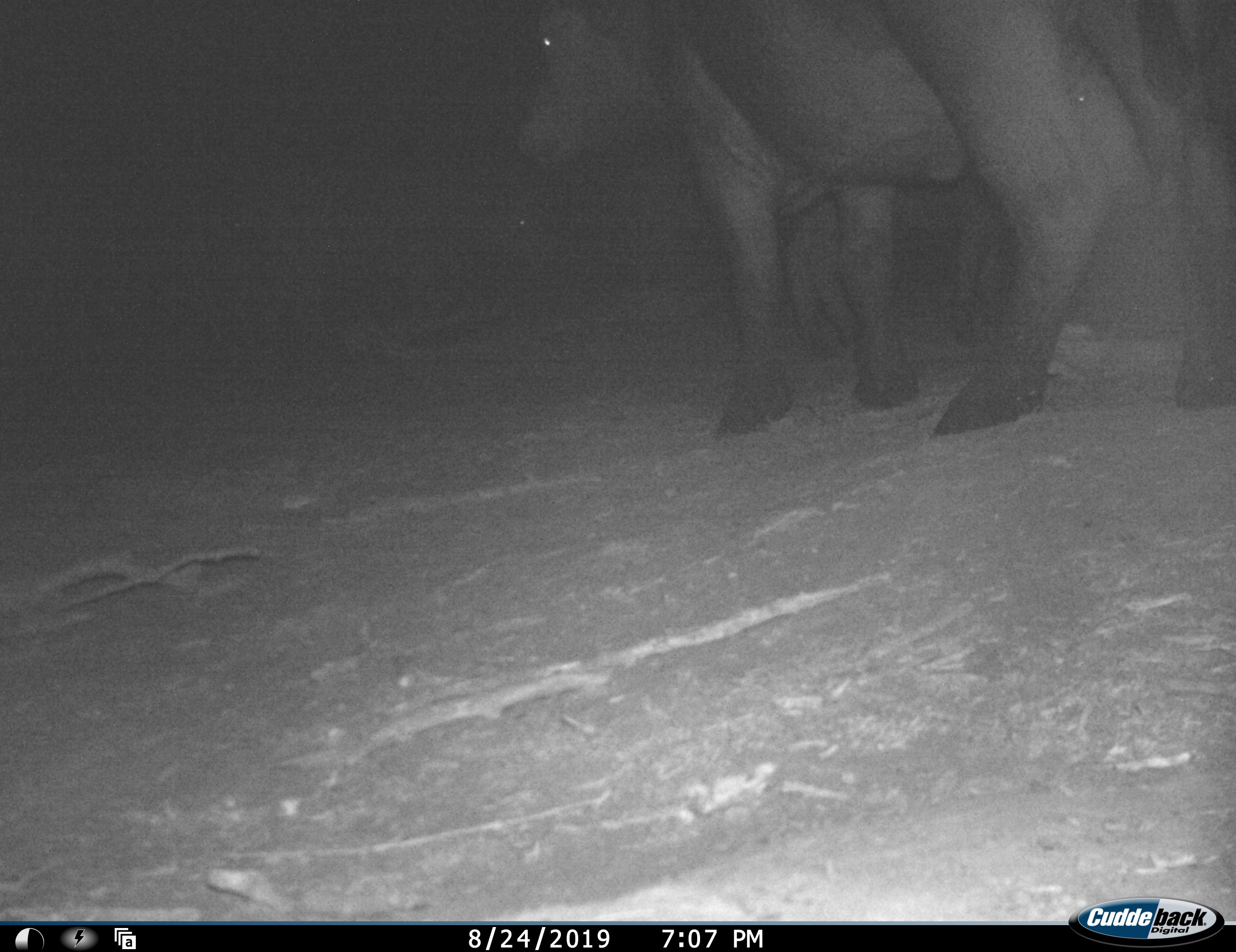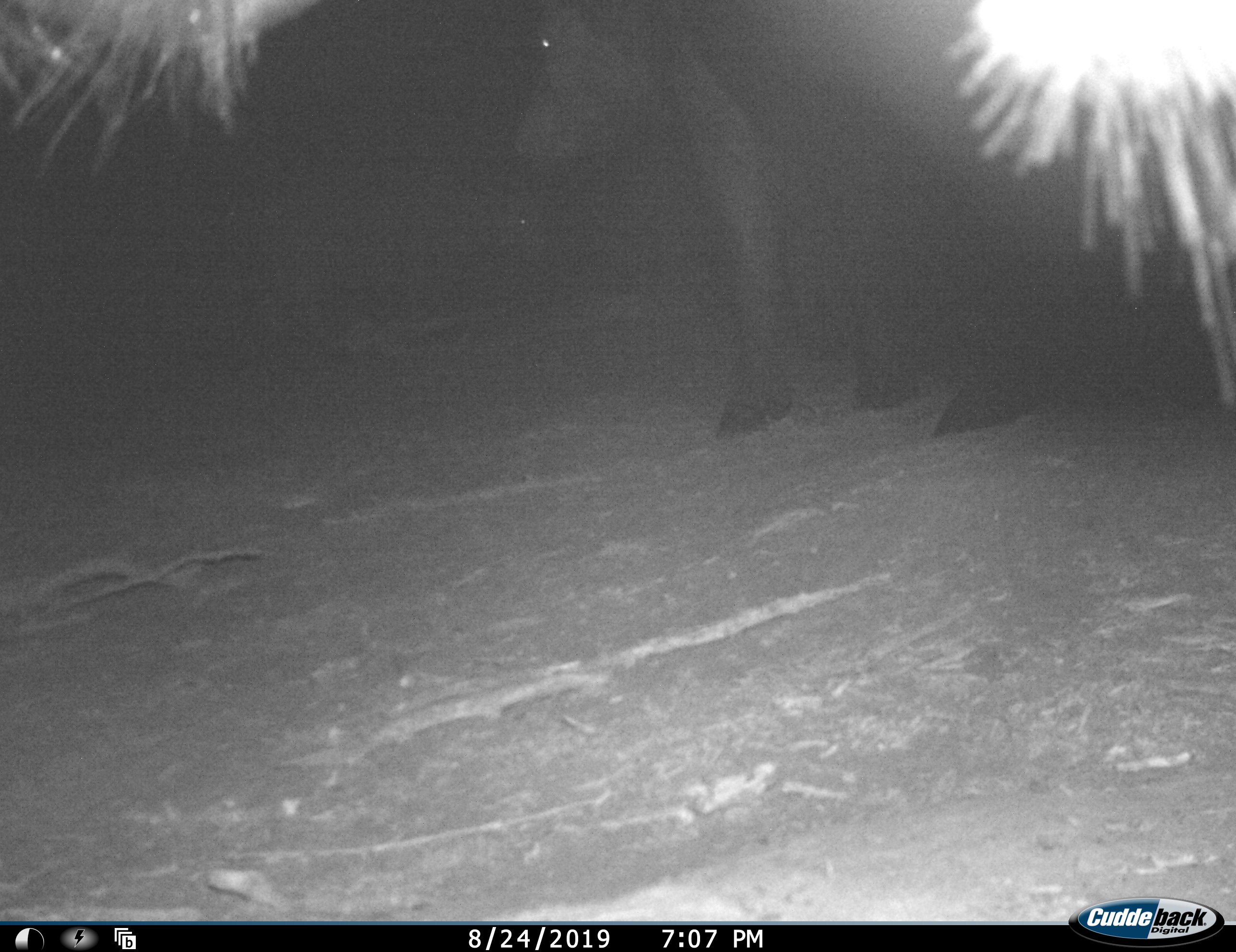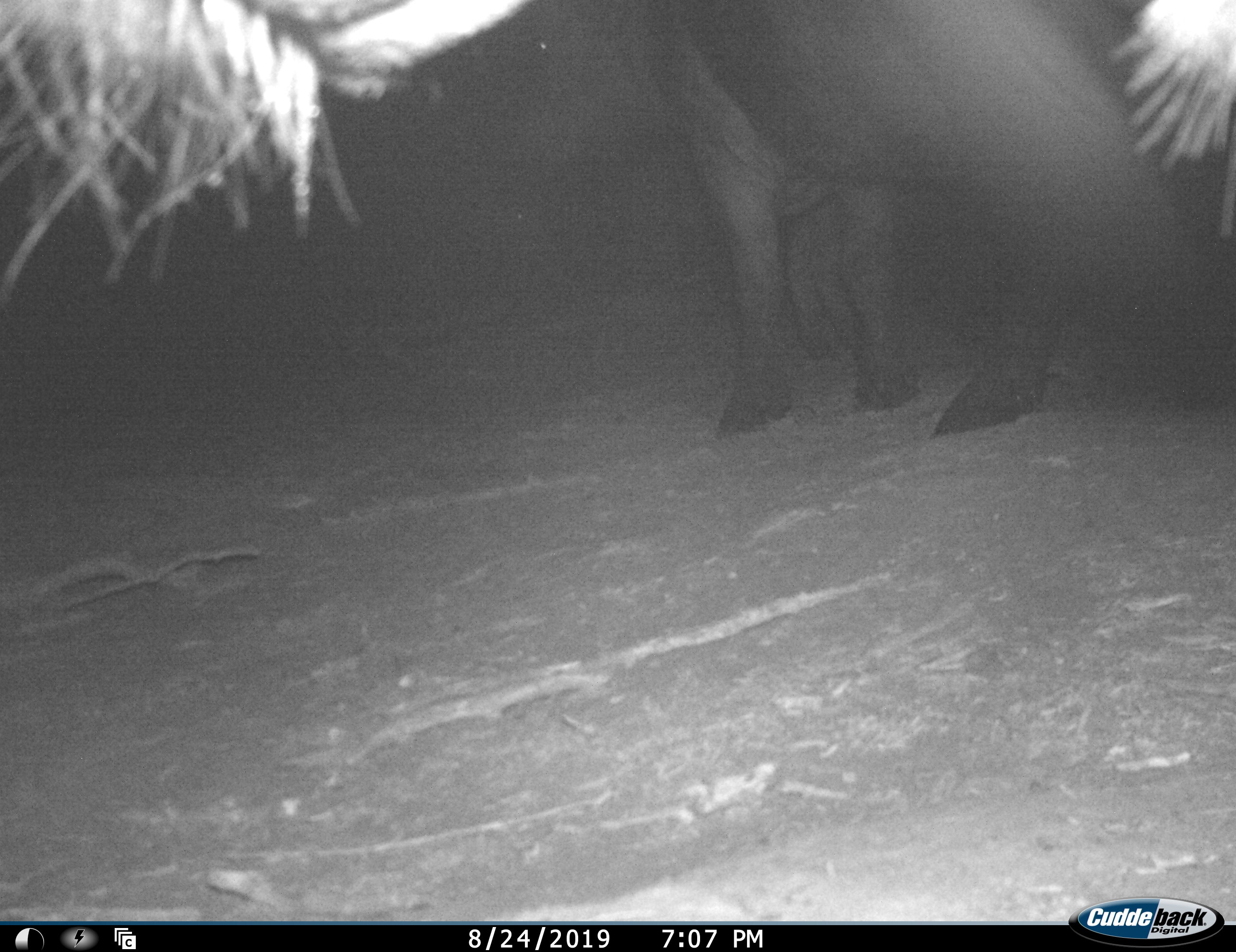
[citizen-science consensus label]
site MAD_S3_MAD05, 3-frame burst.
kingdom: Animalia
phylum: Chordata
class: Mammalia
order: Artiodactyla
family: Bovidae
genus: Syncerus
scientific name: Syncerus caffer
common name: african buffalo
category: buffalo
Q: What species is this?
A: Buffalo (african buffalo) (Syncerus caffer).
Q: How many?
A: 2.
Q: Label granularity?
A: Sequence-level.